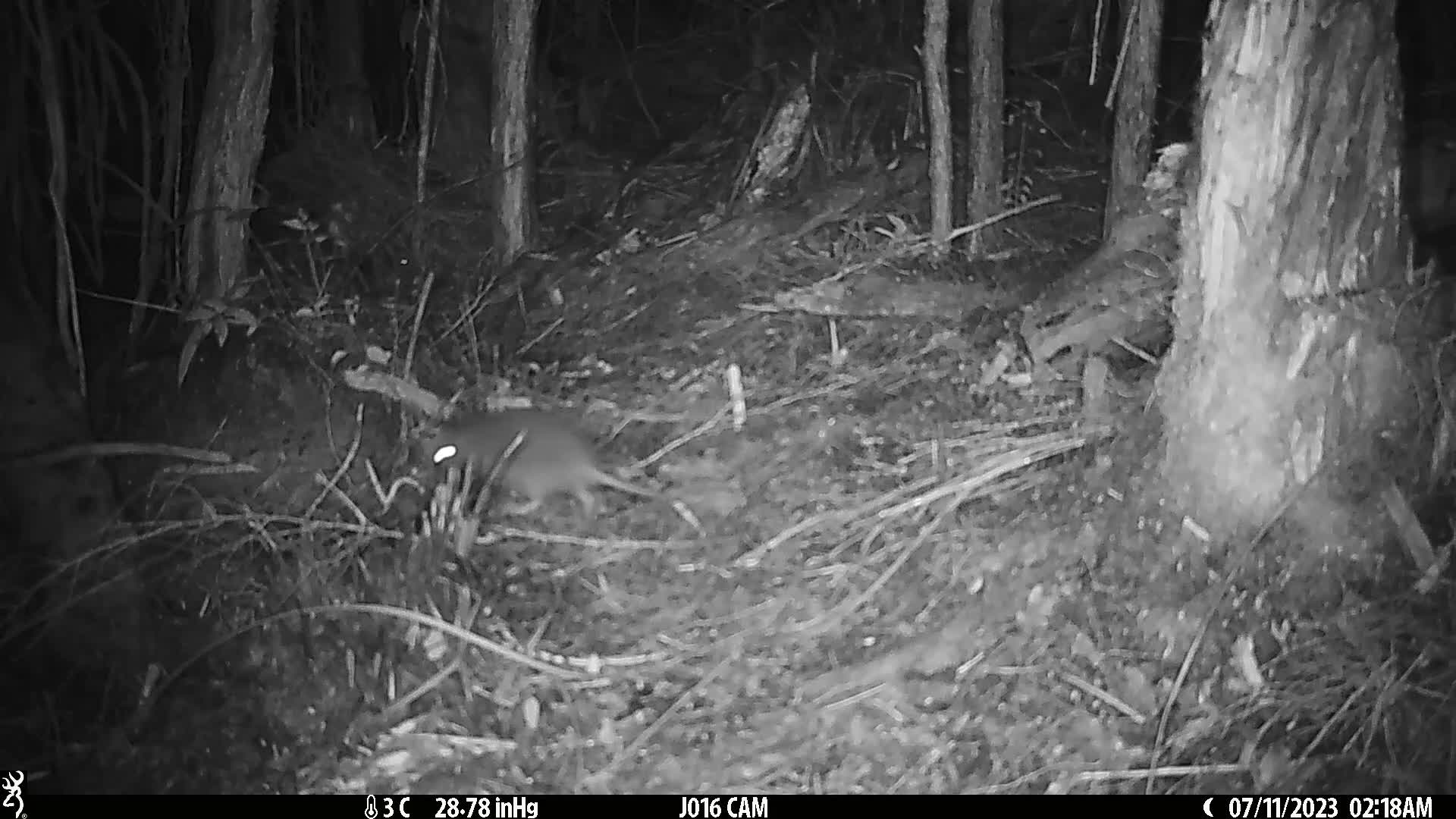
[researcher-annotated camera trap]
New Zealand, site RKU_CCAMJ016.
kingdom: Animalia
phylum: Chordata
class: Mammalia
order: Rodentia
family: Muridae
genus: Rattus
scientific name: Rattus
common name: rat